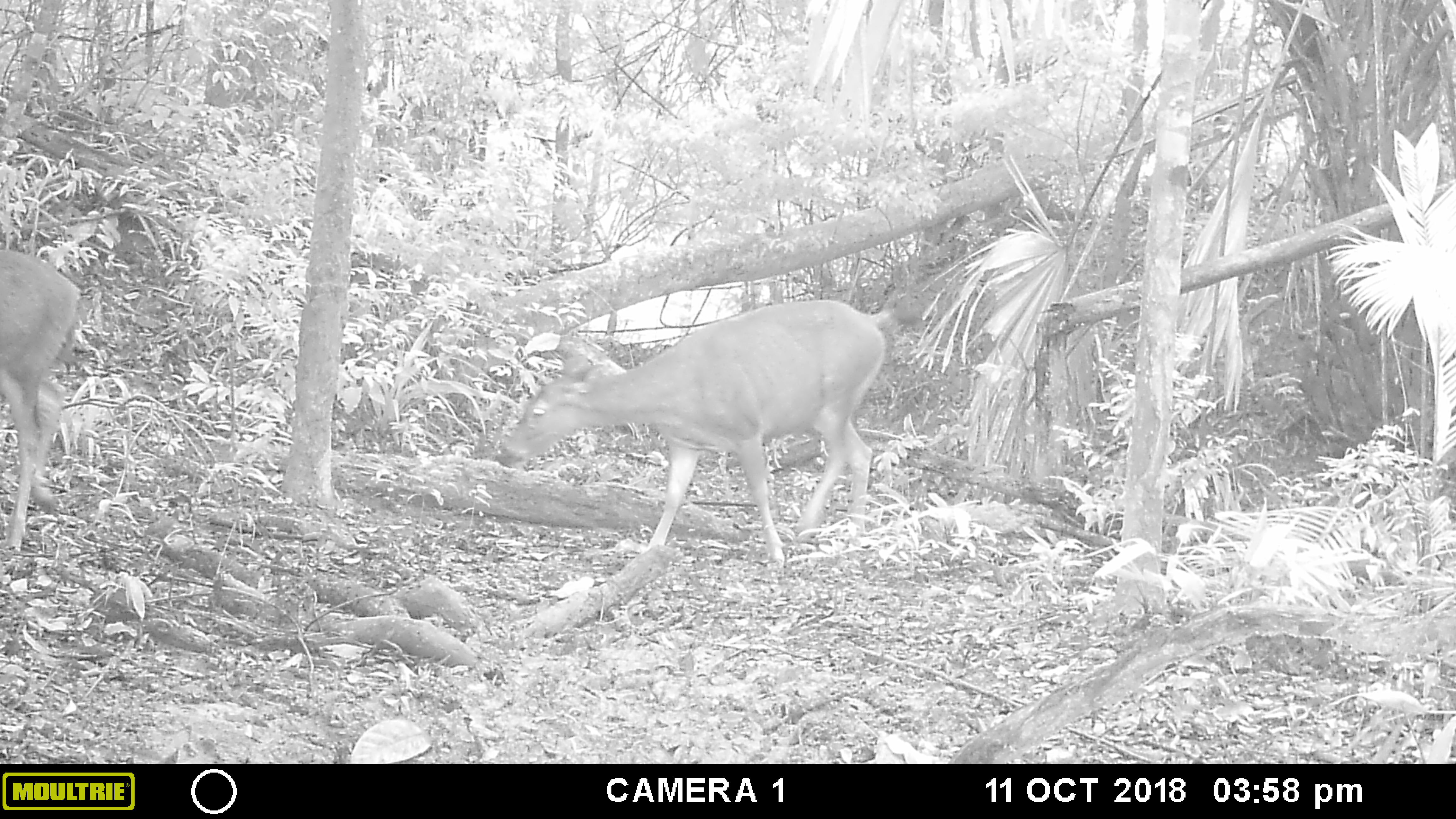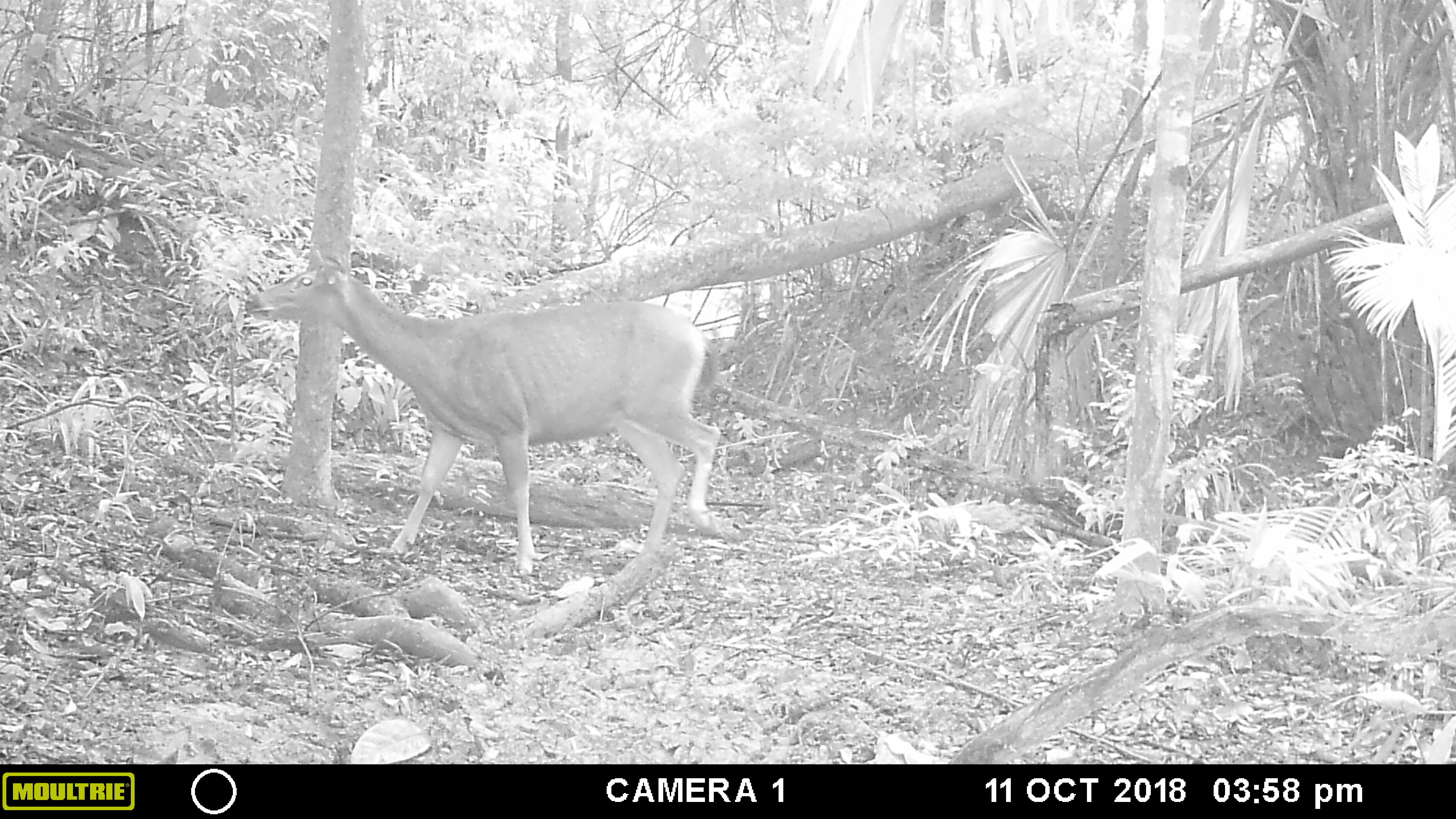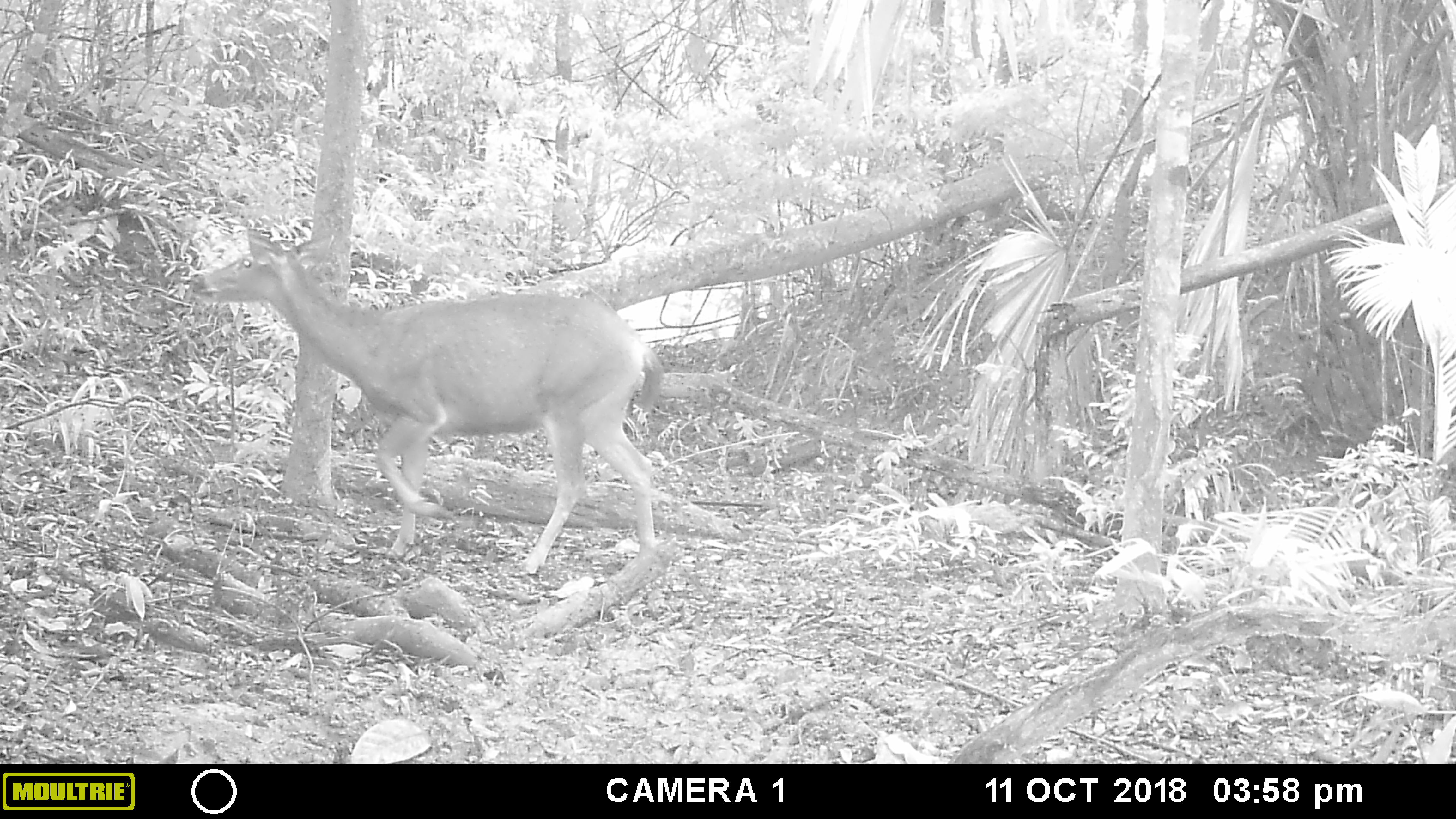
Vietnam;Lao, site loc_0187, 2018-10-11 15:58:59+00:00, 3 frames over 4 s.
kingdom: Animalia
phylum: Chordata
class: Mammalia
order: Artiodactyla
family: Cervidae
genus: Rusa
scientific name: Rusa unicolor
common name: sambar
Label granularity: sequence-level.